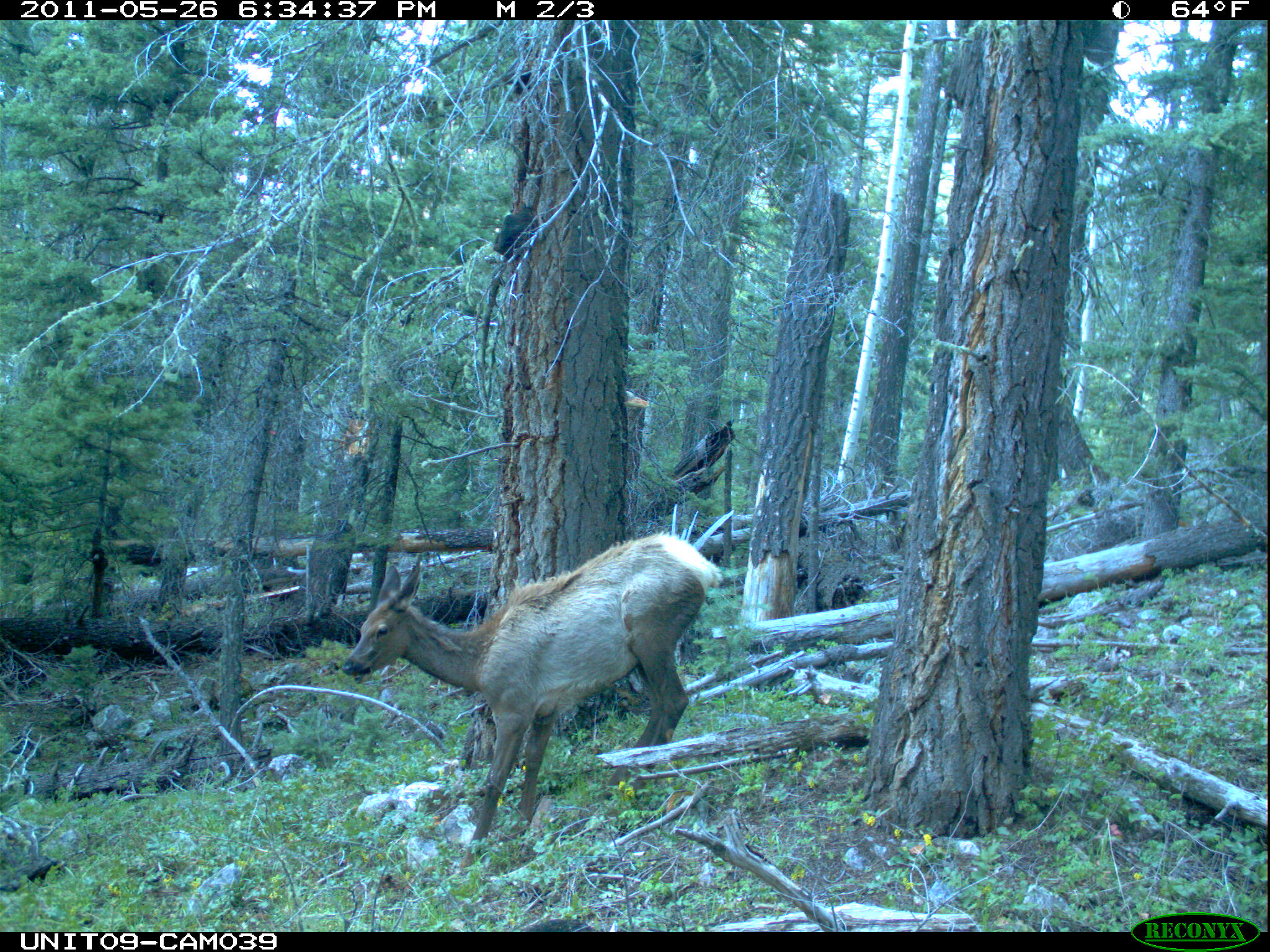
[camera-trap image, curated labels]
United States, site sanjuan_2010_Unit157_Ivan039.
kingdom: Animalia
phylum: Chordata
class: Mammalia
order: Artiodactyla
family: Cervidae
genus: Cervus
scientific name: Cervus elaphus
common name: red deer